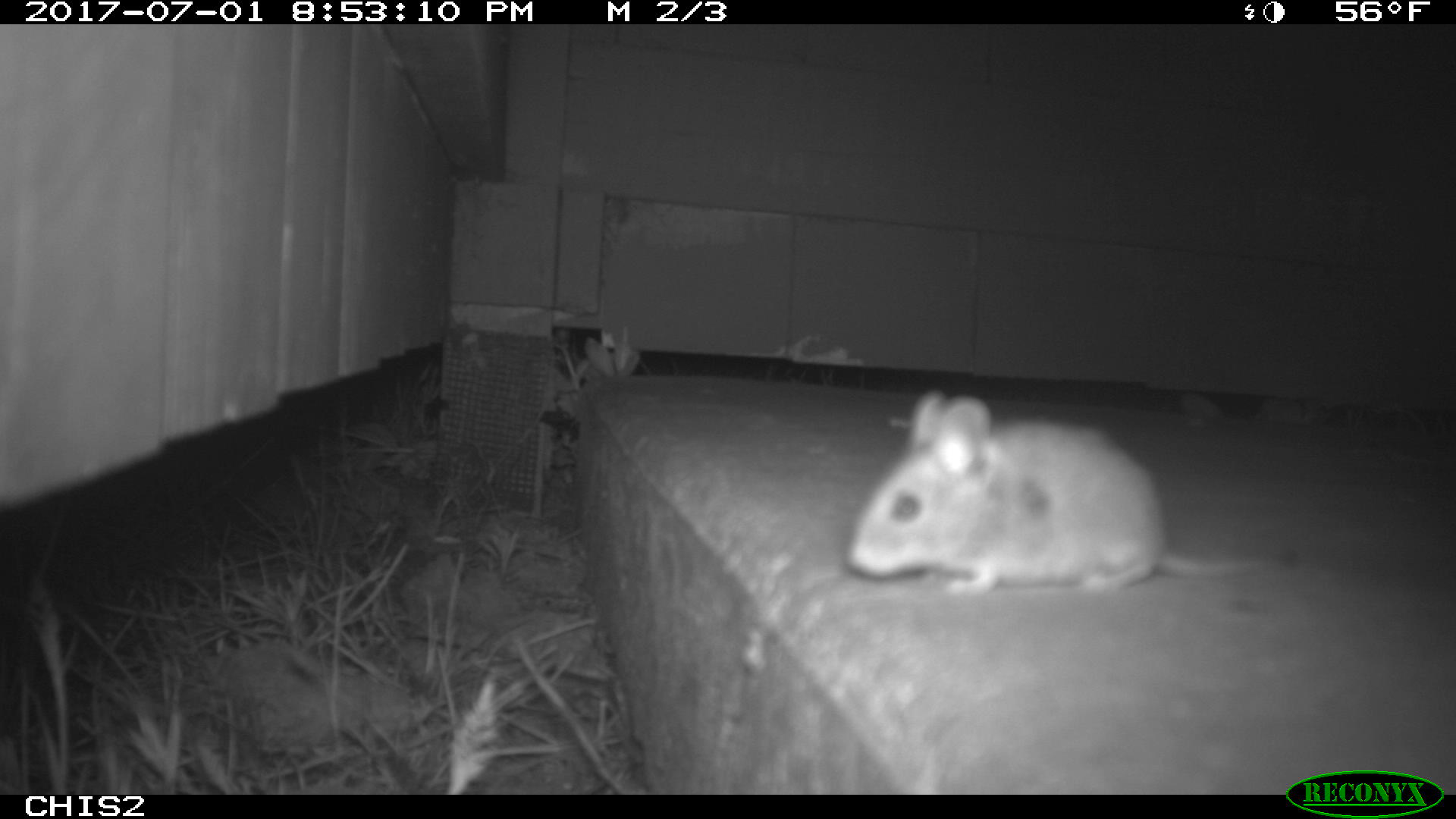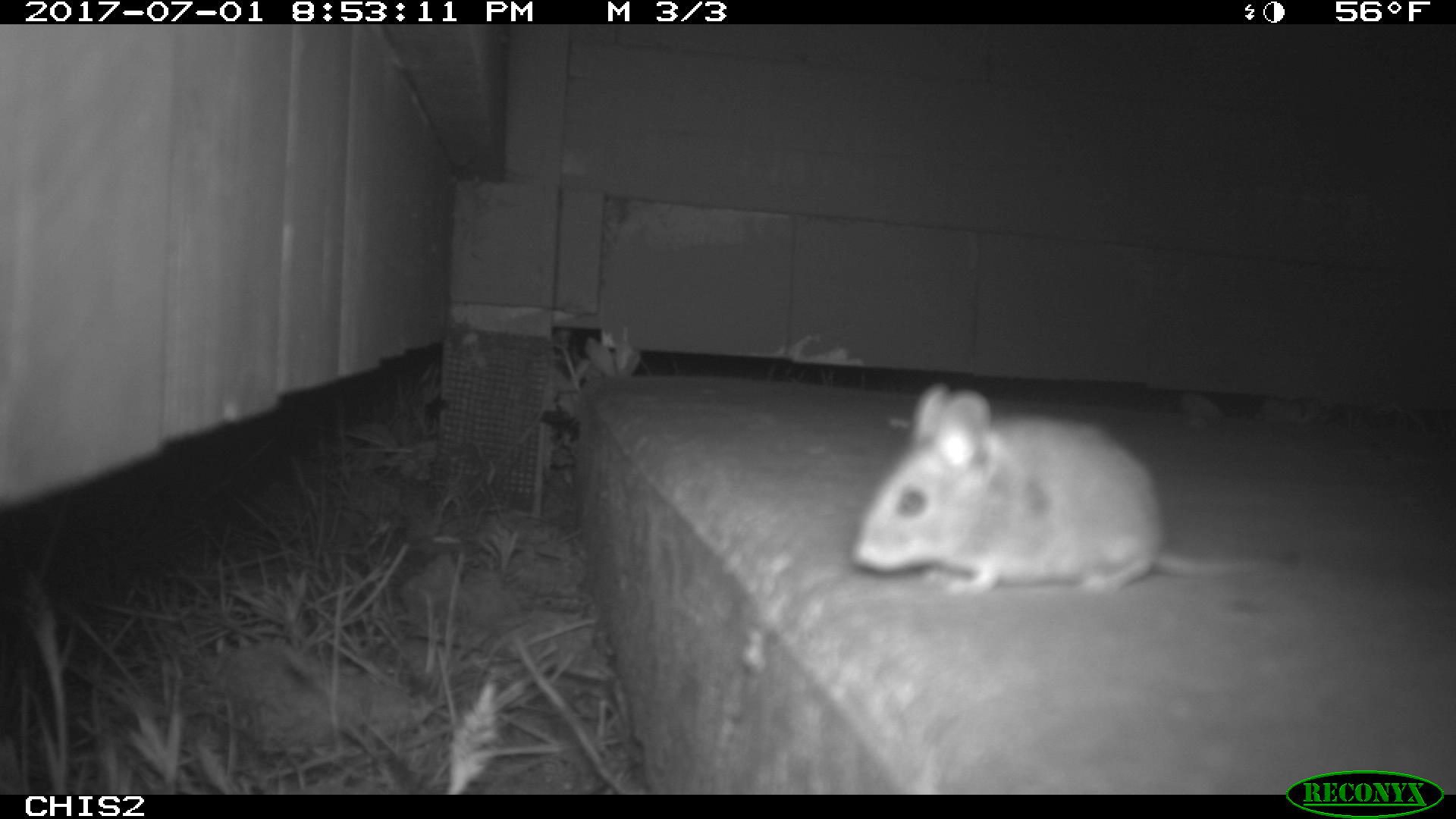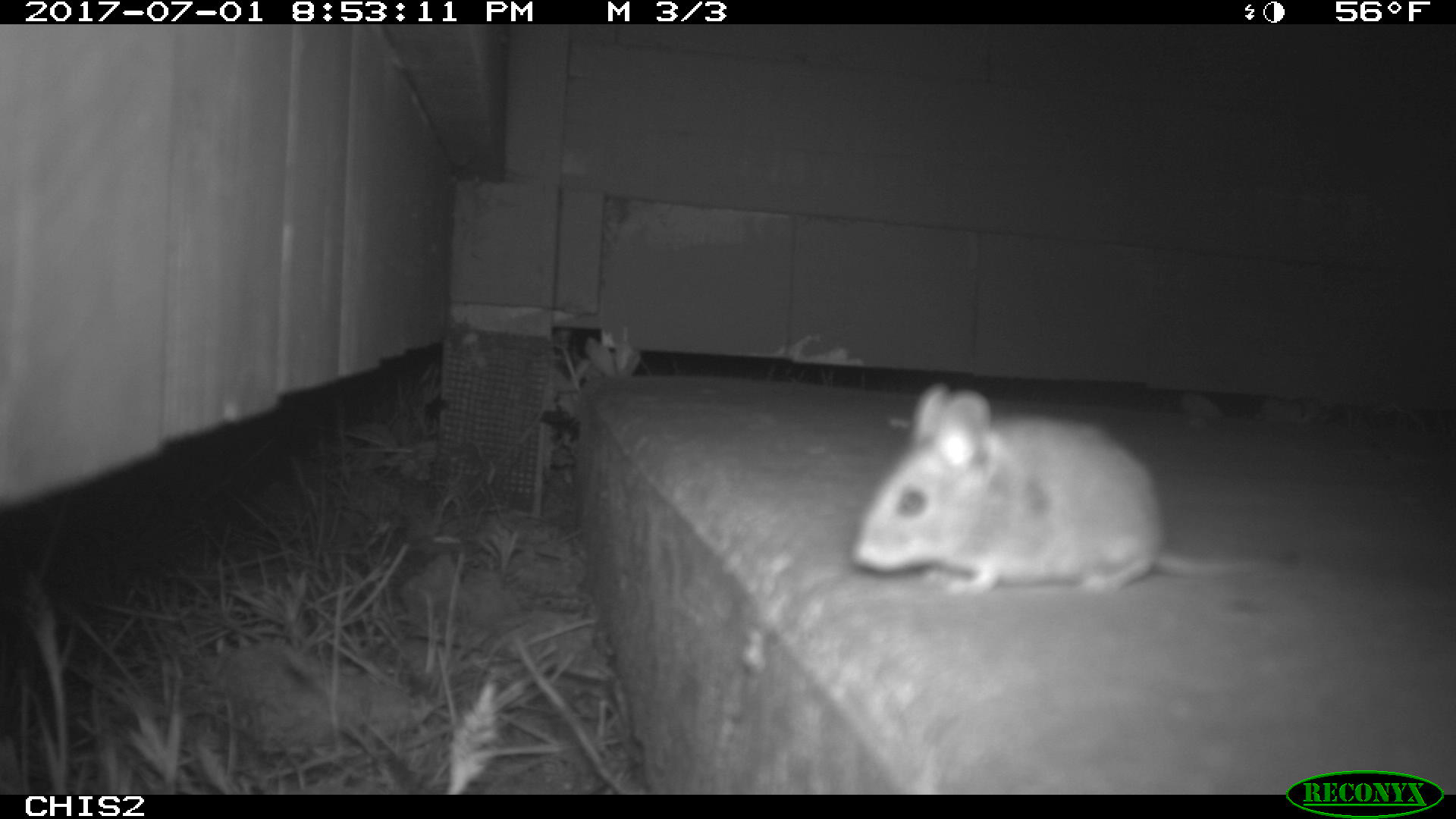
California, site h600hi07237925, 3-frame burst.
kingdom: Animalia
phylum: Chordata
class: Mammalia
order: Rodentia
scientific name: Rodentia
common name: rodent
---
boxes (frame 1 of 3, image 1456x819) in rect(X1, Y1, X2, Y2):
rodent: rect(844, 390, 1279, 595)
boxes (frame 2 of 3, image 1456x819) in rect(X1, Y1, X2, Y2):
rodent: rect(853, 382, 1286, 597)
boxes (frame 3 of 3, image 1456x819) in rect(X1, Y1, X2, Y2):
rodent: rect(852, 381, 1287, 598)